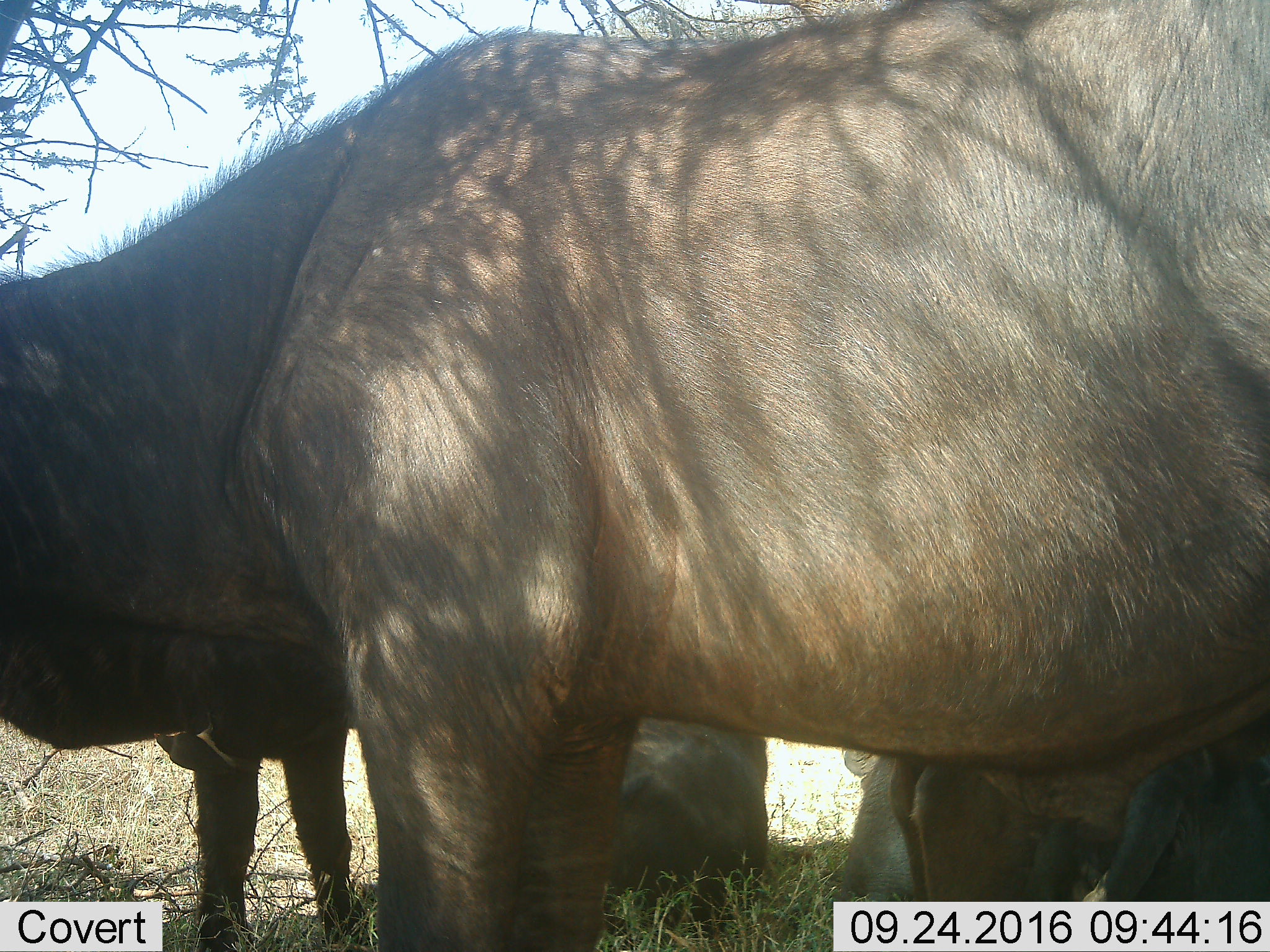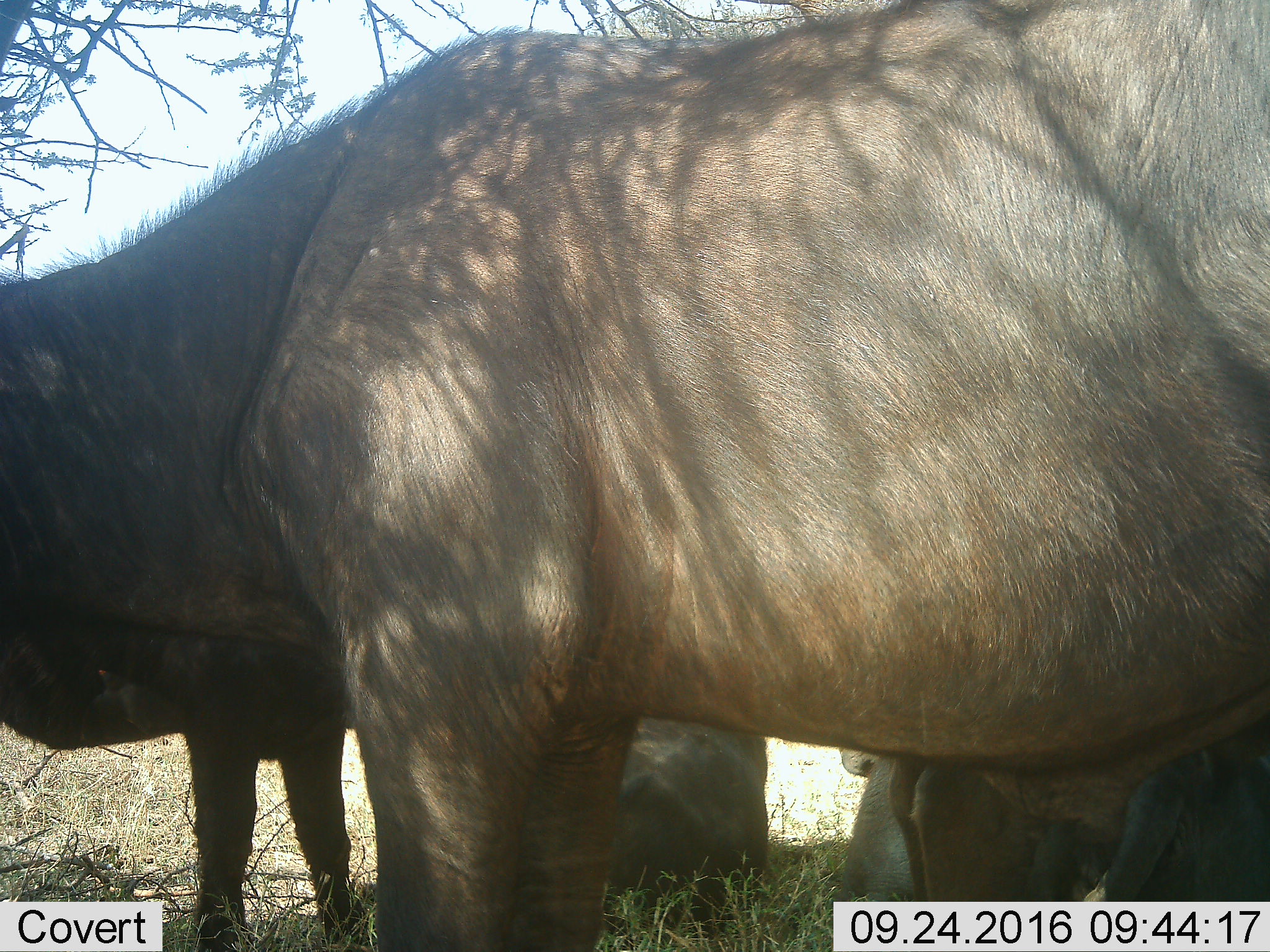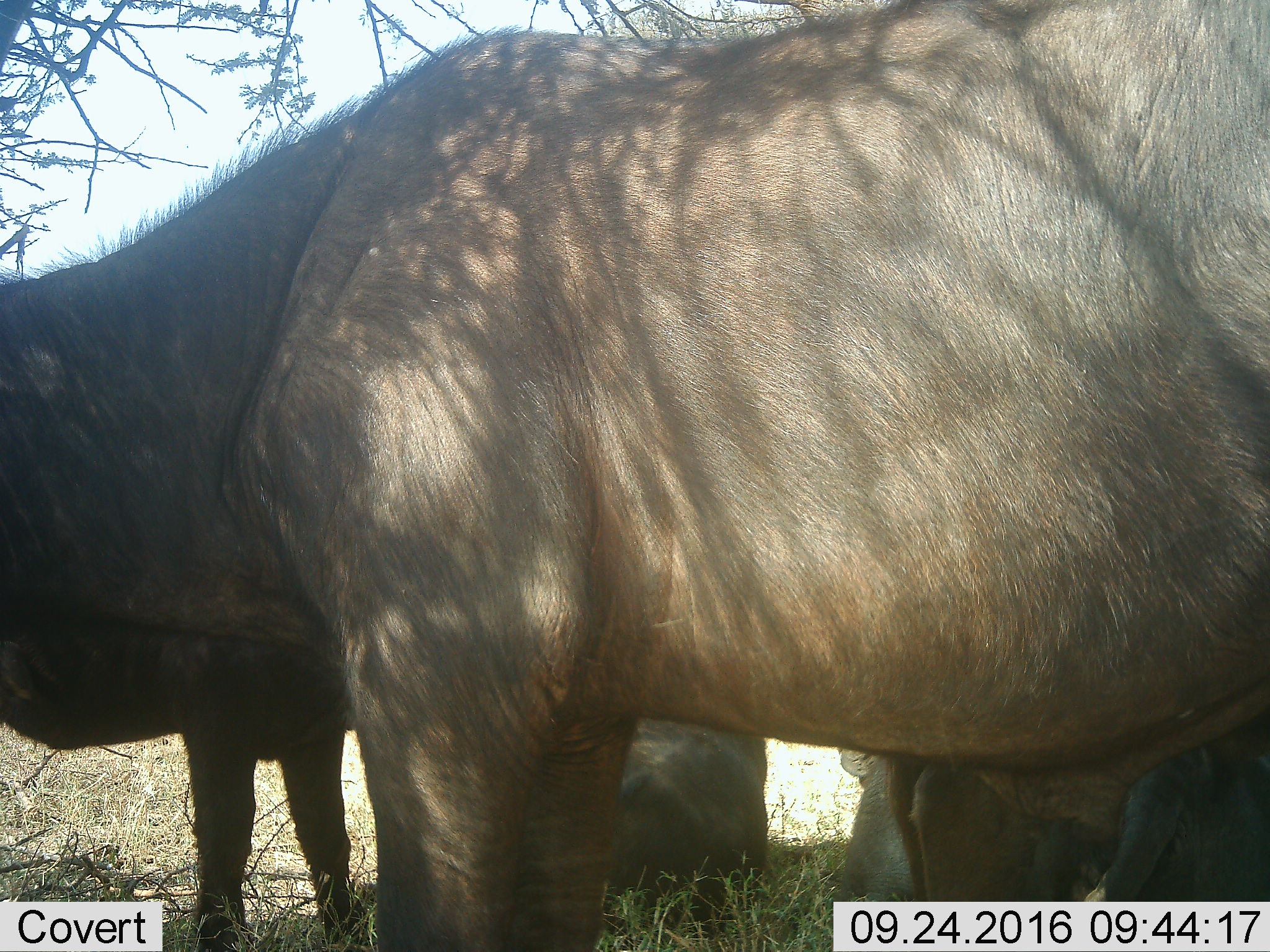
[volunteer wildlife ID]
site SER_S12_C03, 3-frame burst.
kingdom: Animalia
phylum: Chordata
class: Mammalia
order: Artiodactyla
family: Bovidae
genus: Syncerus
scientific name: Syncerus caffer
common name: african buffalo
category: buffalo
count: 6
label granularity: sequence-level